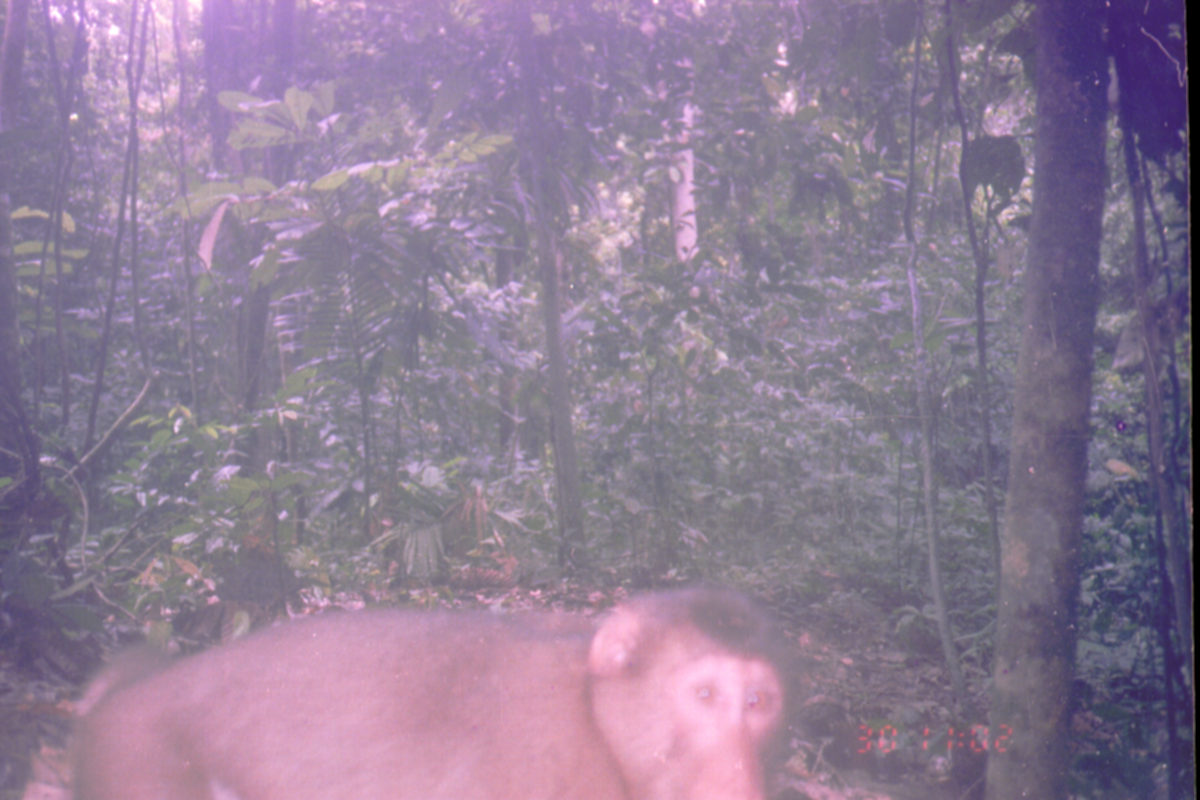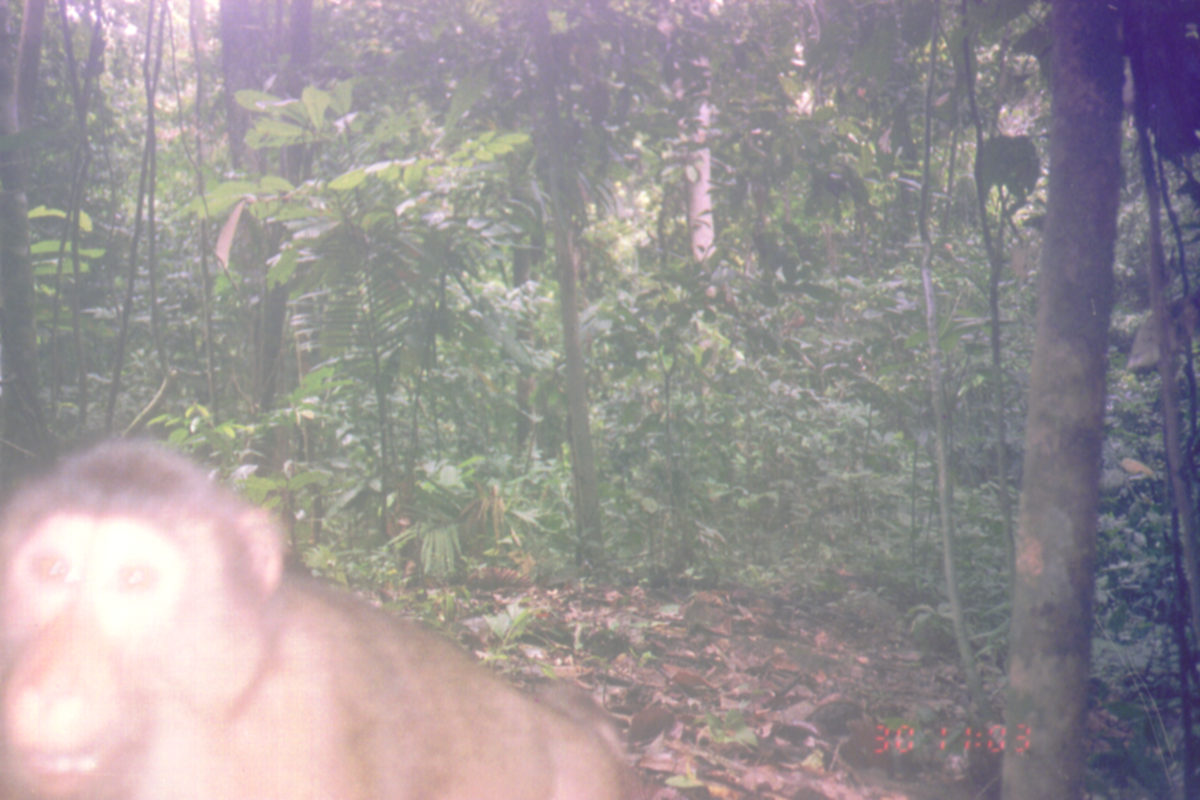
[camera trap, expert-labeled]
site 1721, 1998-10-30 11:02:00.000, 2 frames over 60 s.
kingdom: Animalia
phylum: Chordata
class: Mammalia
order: Primates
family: Cercopithecidae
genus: Macaca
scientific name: Macaca nemestrina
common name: southern pig-tailed macaque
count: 1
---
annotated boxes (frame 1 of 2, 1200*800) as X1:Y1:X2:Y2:
macaca nemestrina: 65:588:803:800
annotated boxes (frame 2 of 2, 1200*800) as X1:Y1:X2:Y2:
macaca nemestrina: 0:439:655:798